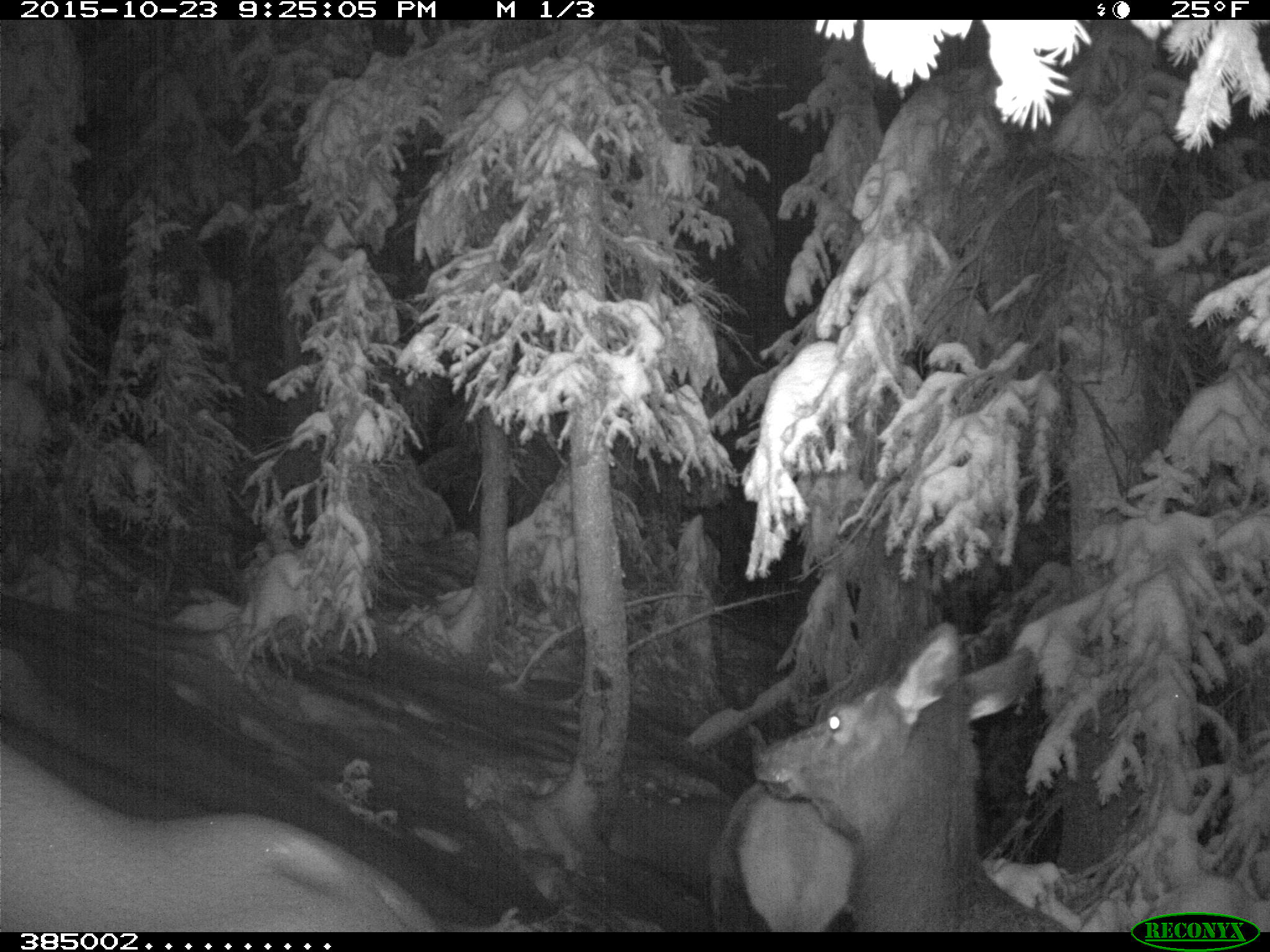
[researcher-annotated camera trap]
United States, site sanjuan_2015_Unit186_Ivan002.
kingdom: Animalia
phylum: Chordata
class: Mammalia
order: Artiodactyla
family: Cervidae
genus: Cervus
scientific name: Cervus elaphus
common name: red deer